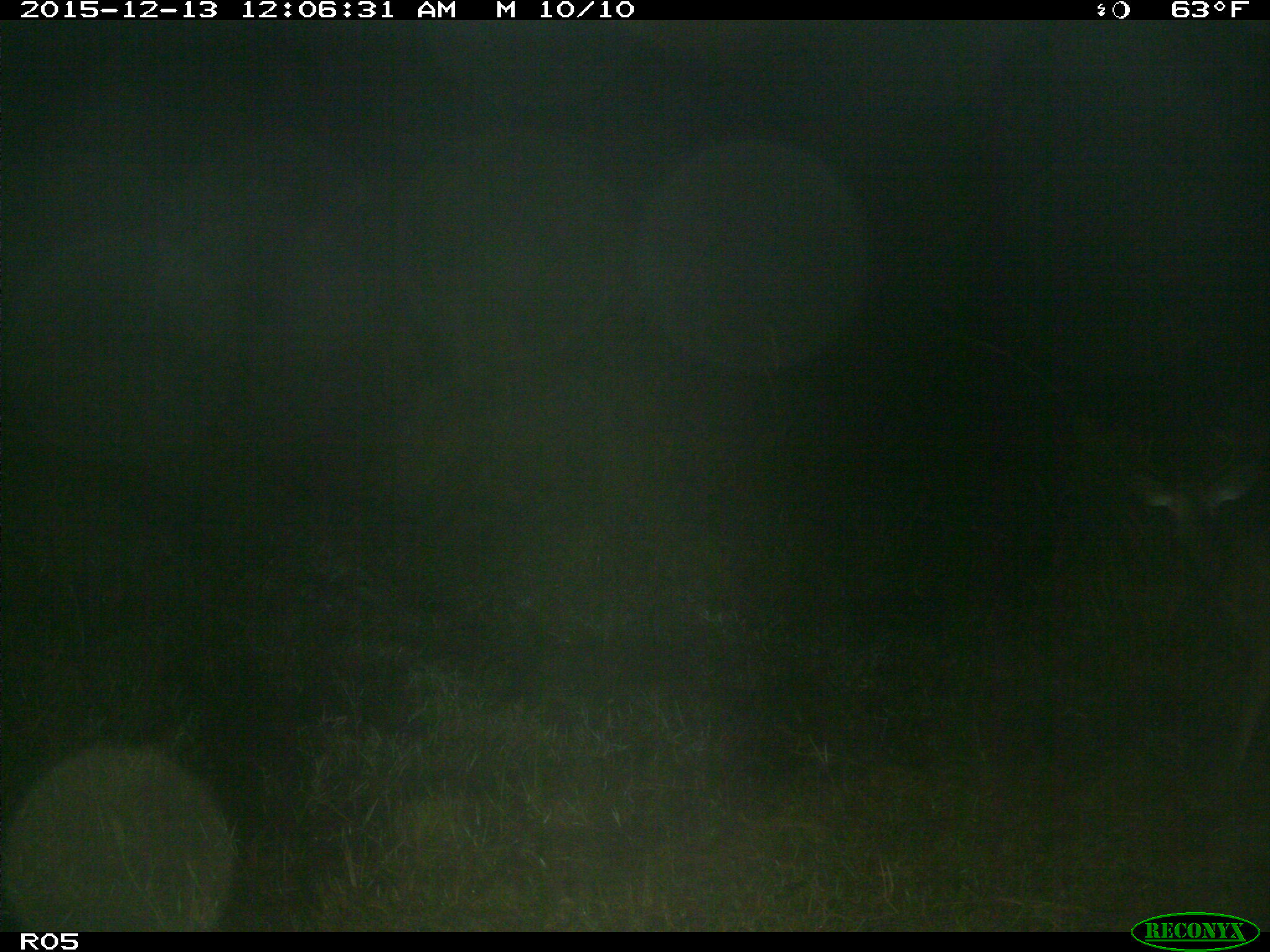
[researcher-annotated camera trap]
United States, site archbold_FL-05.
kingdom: Animalia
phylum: Chordata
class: Mammalia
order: Artiodactyla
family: Cervidae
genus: Odocoileus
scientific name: Odocoileus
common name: deer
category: unidentified deer